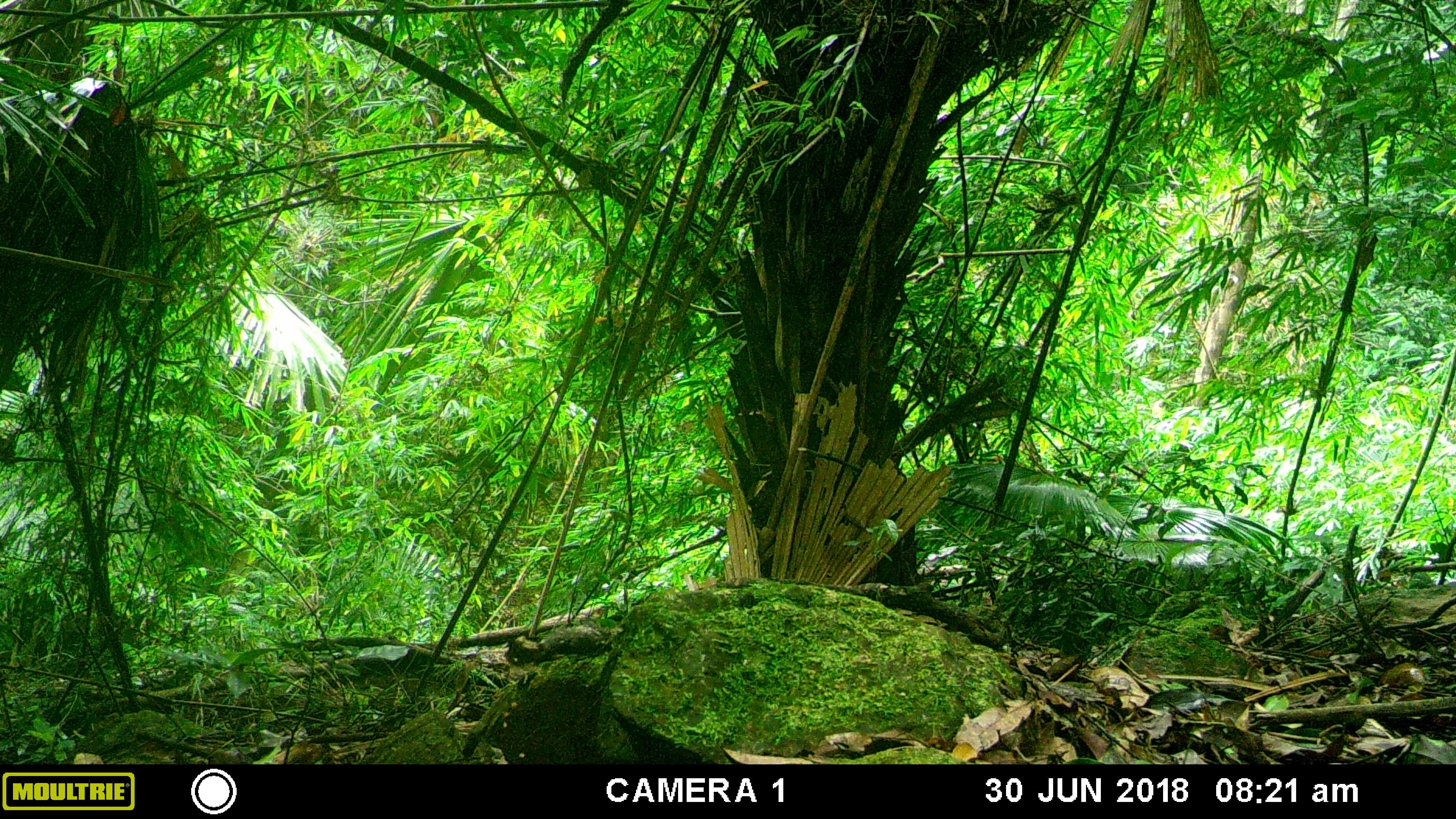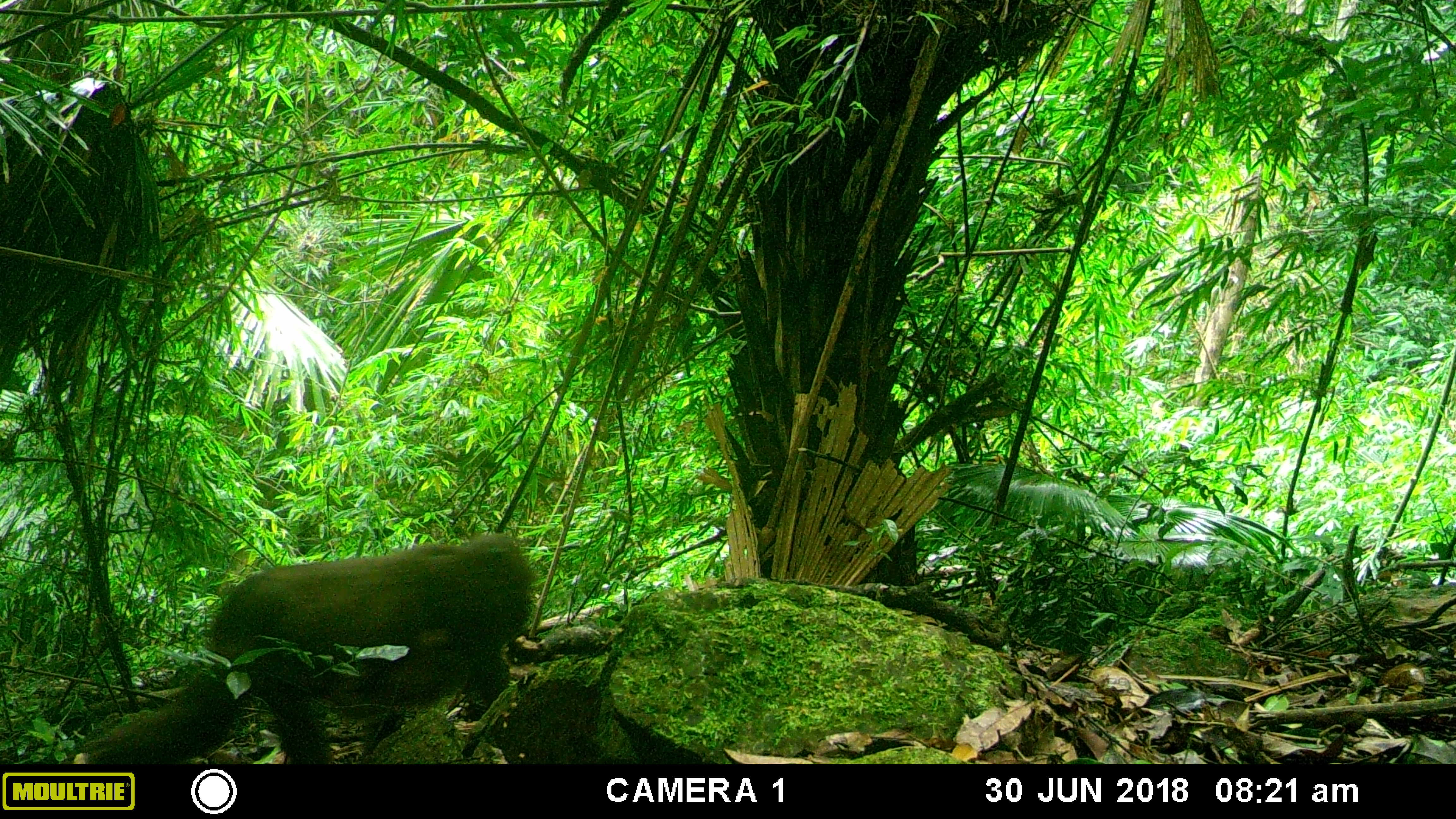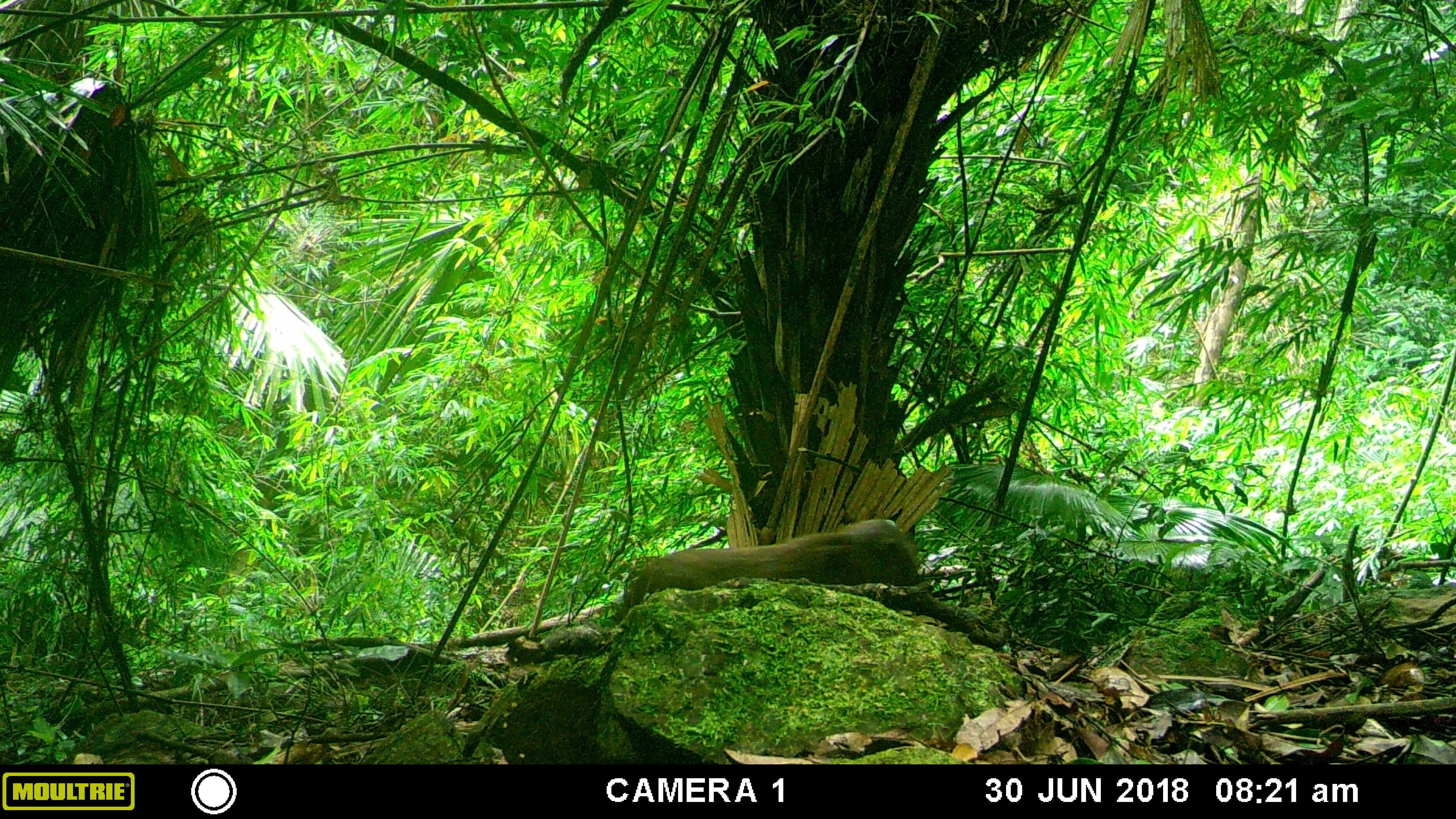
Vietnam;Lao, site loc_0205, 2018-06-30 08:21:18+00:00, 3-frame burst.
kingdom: Animalia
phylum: Chordata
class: Mammalia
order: Primates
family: Cercopithecidae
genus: Macaca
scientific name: Macaca arctoides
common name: stump-tailed macaque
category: stump tailed macaque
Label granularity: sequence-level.